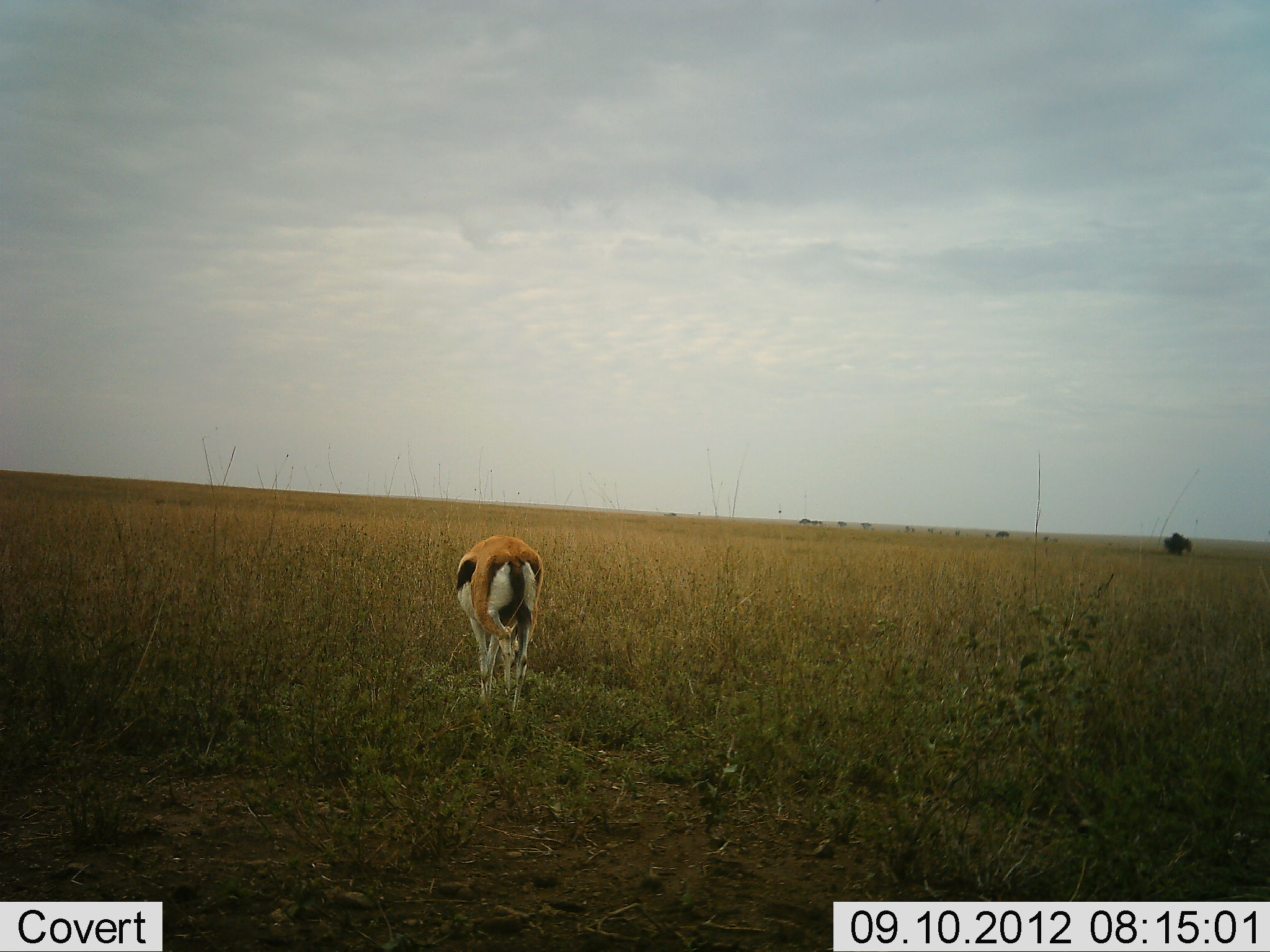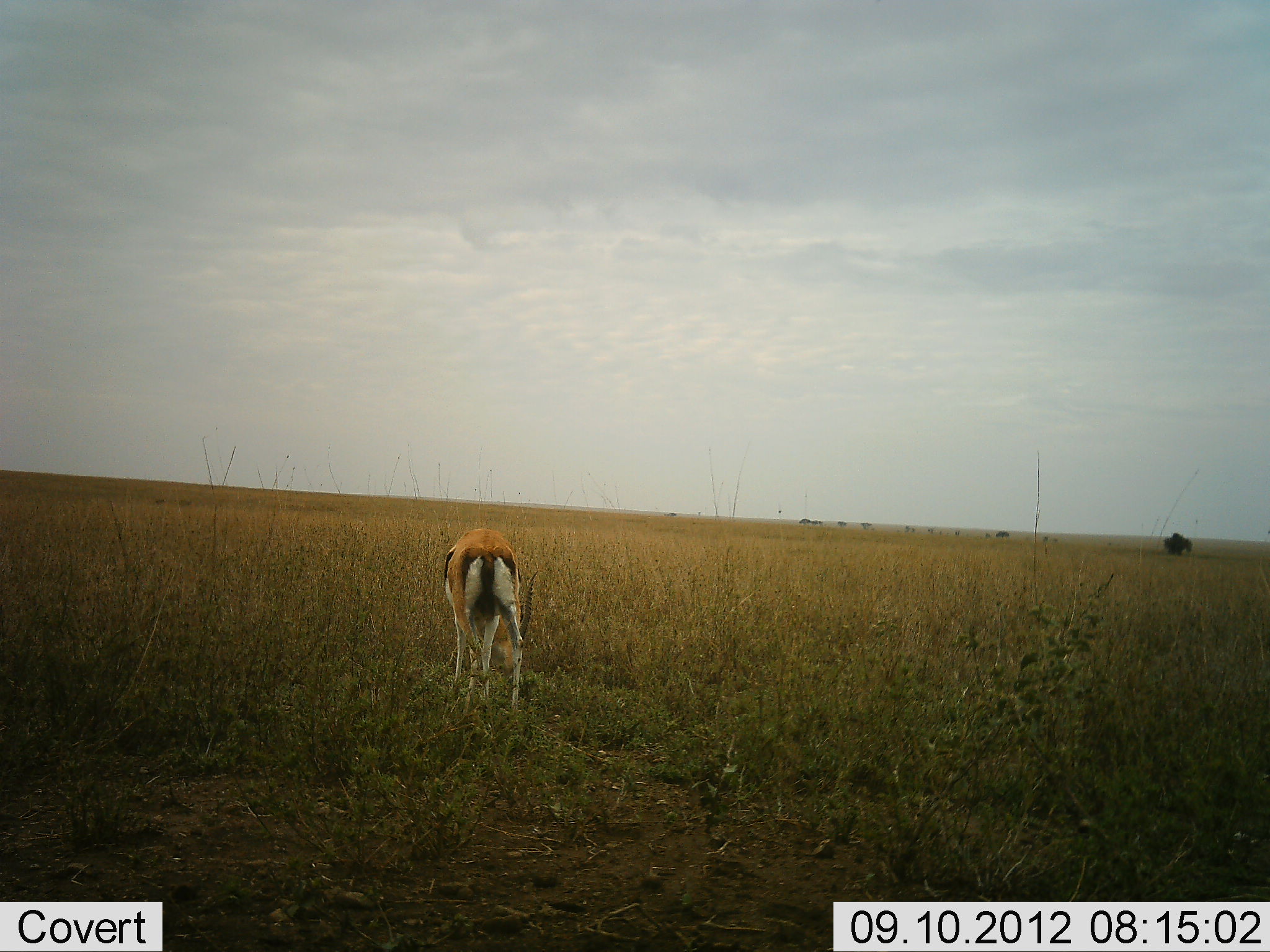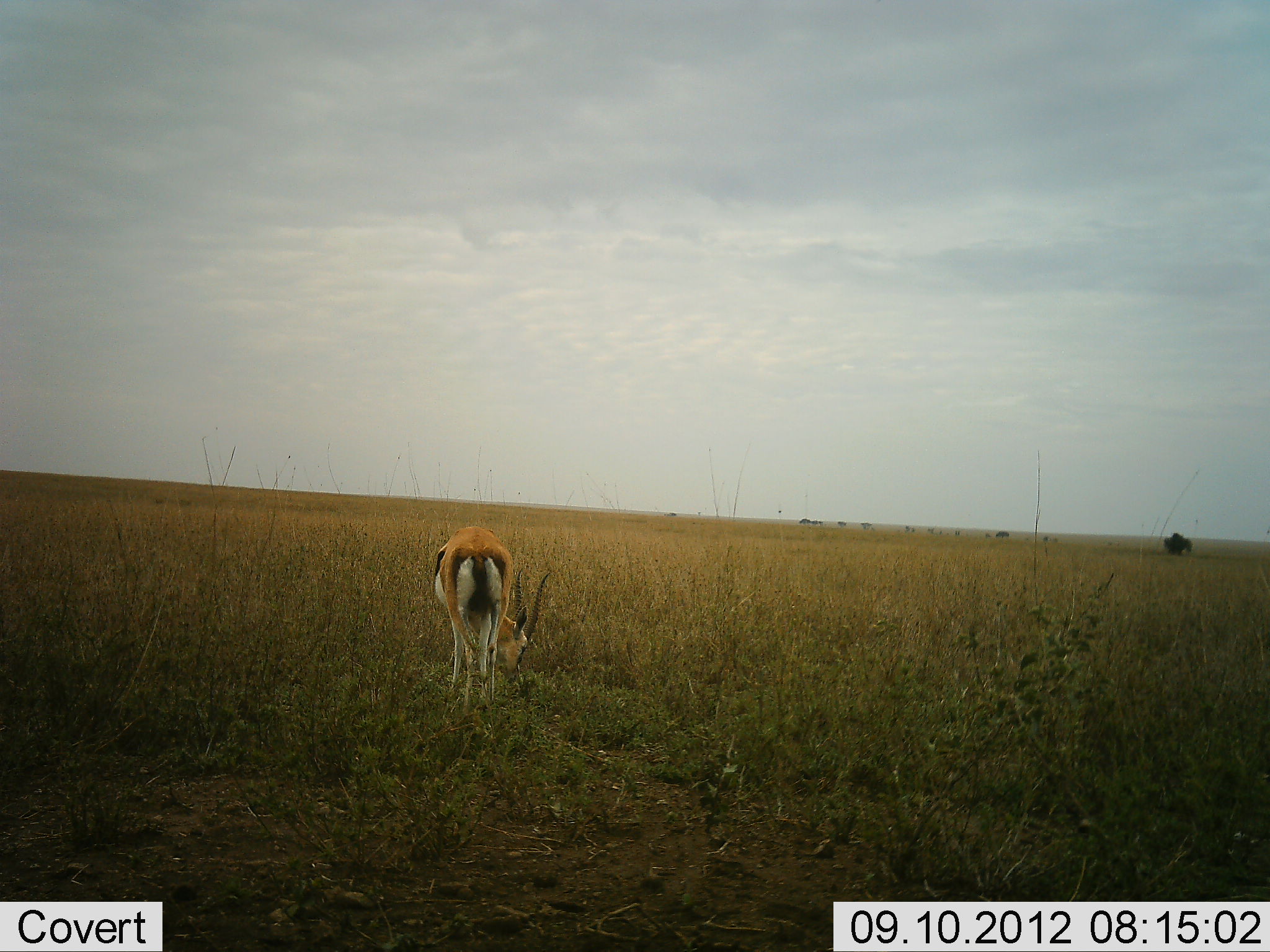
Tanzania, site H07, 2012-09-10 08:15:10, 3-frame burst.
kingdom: Animalia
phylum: Chordata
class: Mammalia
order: Artiodactyla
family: Bovidae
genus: Eudorcas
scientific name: Eudorcas thomsonii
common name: thomson's gazelle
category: gazellethomsons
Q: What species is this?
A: Gazellethomsons (thomson's gazelle) (Eudorcas thomsonii).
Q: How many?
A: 1.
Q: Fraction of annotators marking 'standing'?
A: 30%.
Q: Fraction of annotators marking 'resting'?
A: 0%.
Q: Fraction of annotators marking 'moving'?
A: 10%.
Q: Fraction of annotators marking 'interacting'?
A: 0%.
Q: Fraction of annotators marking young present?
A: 0%.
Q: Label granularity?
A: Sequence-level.